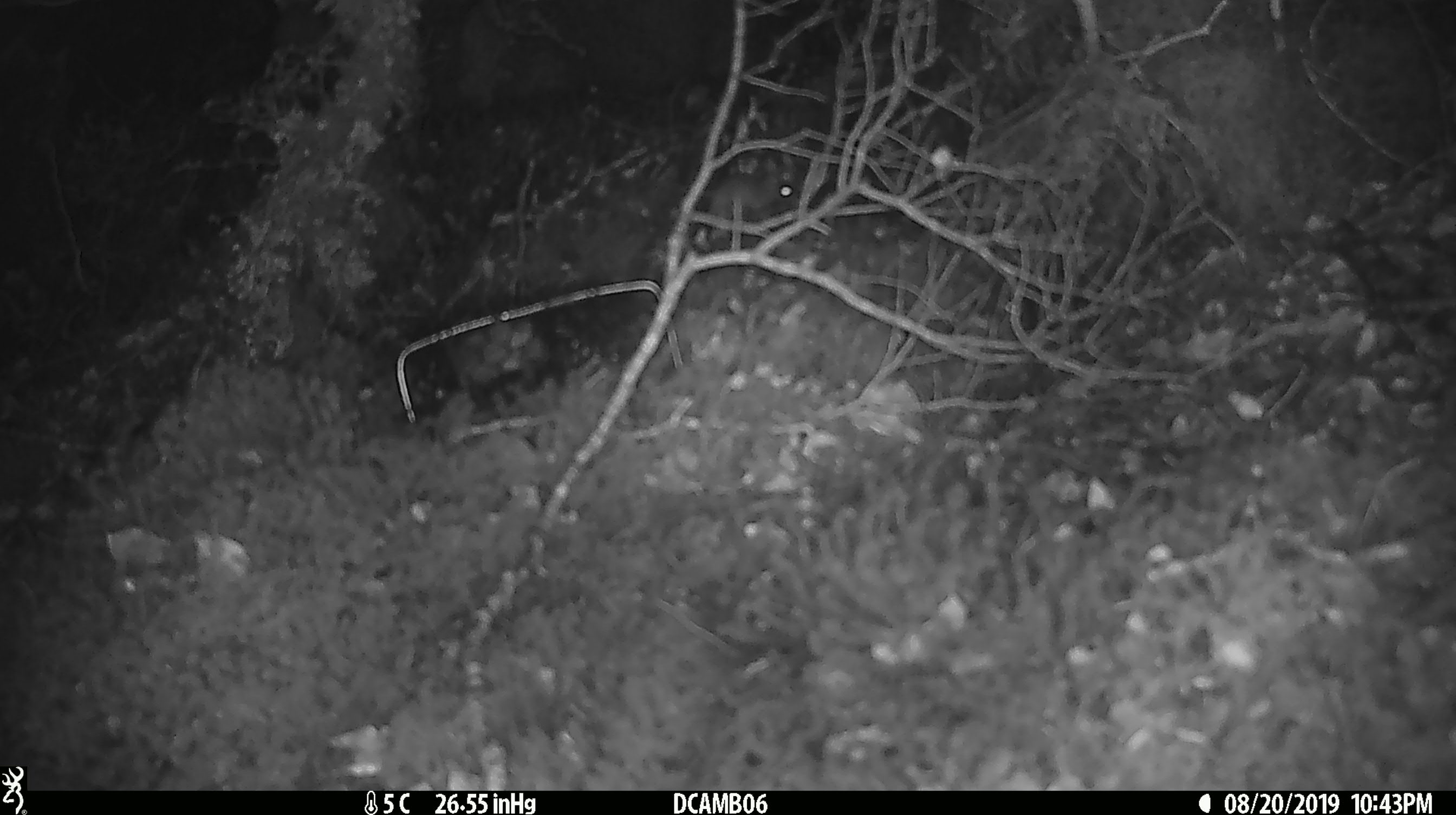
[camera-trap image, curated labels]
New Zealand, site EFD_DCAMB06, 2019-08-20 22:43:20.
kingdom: Animalia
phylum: Chordata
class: Mammalia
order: Rodentia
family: Muridae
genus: Mus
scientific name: Mus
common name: mouse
Mouse (Mus).